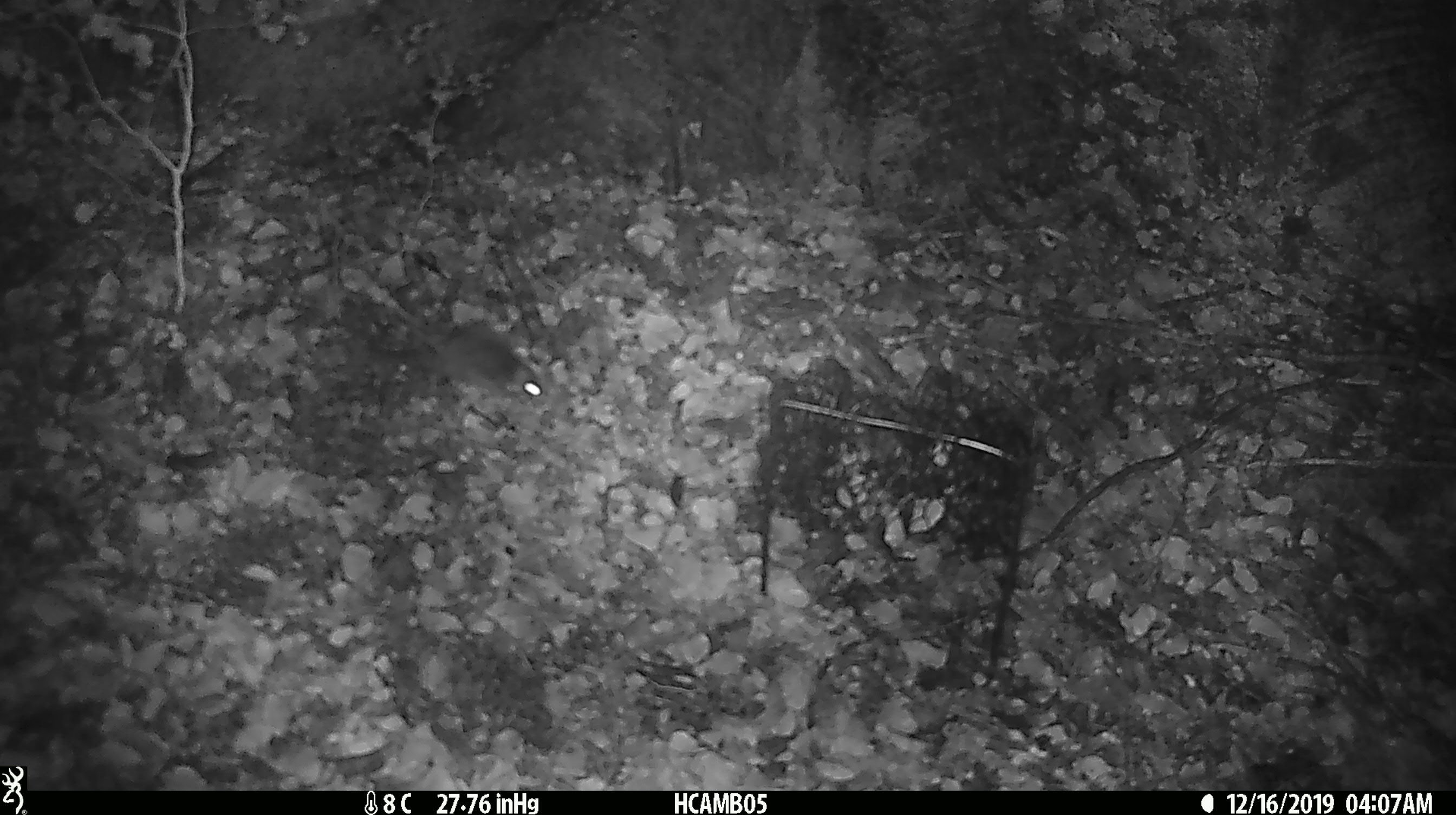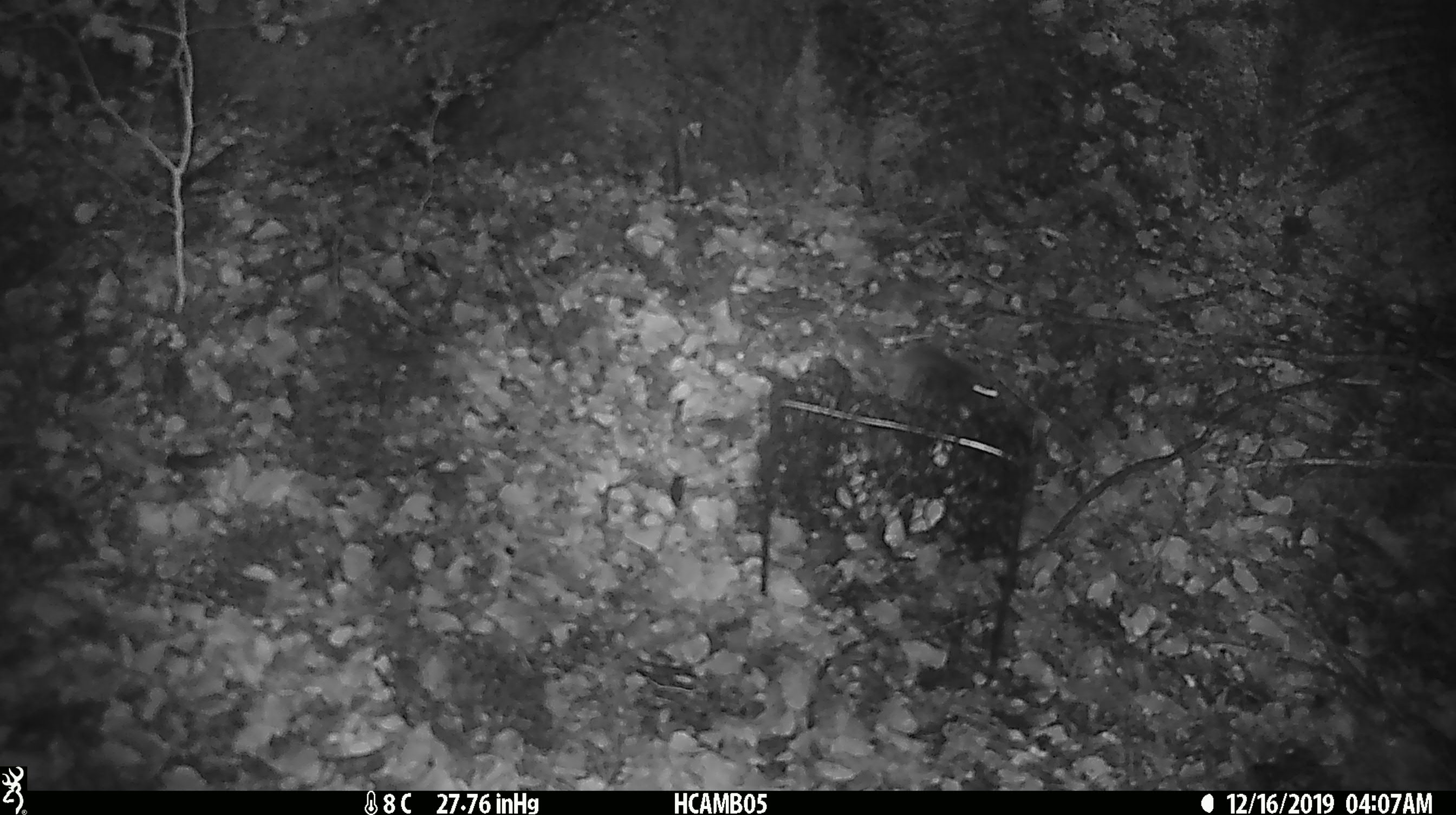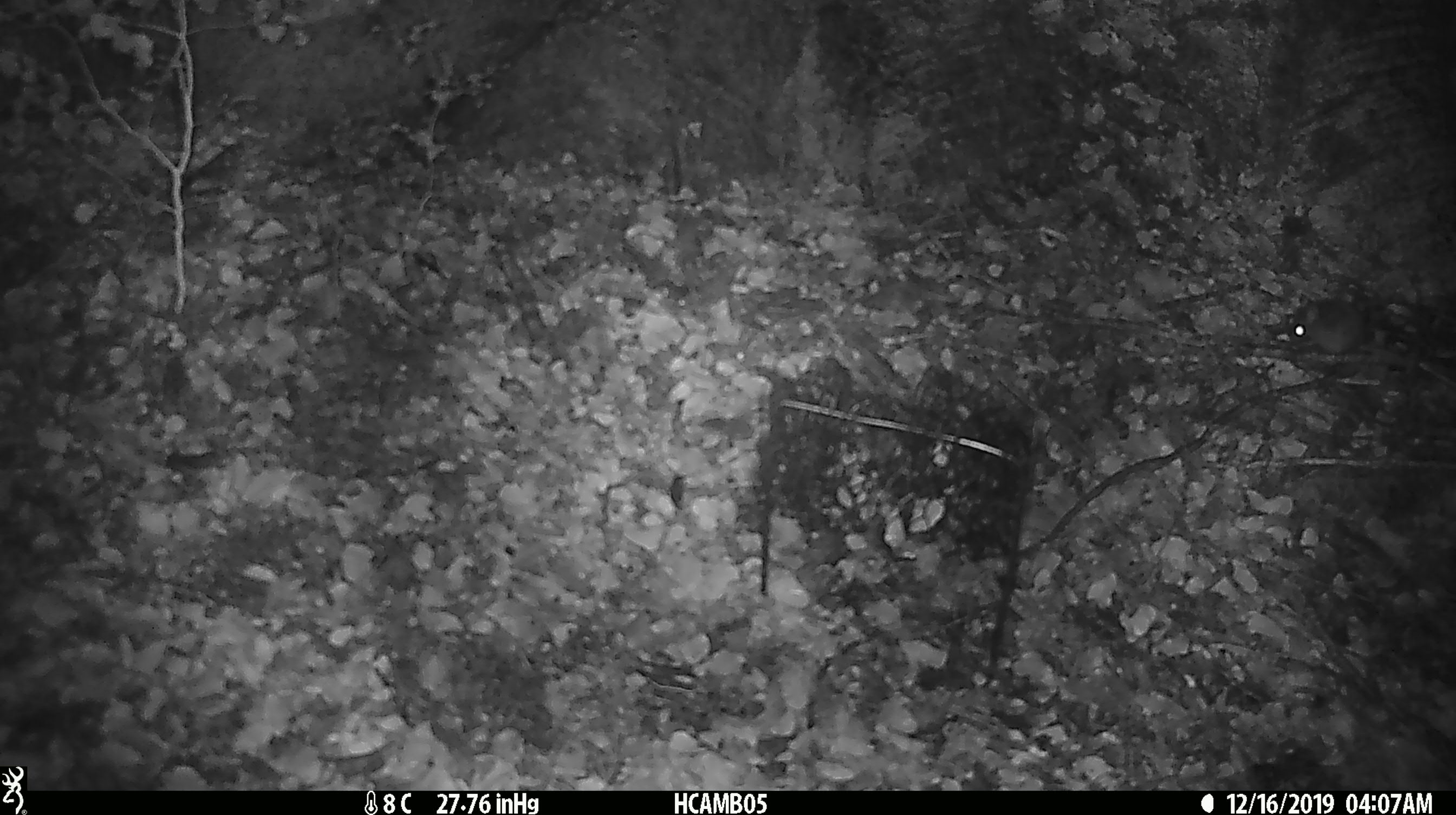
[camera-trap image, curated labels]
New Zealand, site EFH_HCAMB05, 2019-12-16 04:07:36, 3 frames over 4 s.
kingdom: Animalia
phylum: Chordata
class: Mammalia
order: Rodentia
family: Muridae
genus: Mus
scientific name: Mus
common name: mouse